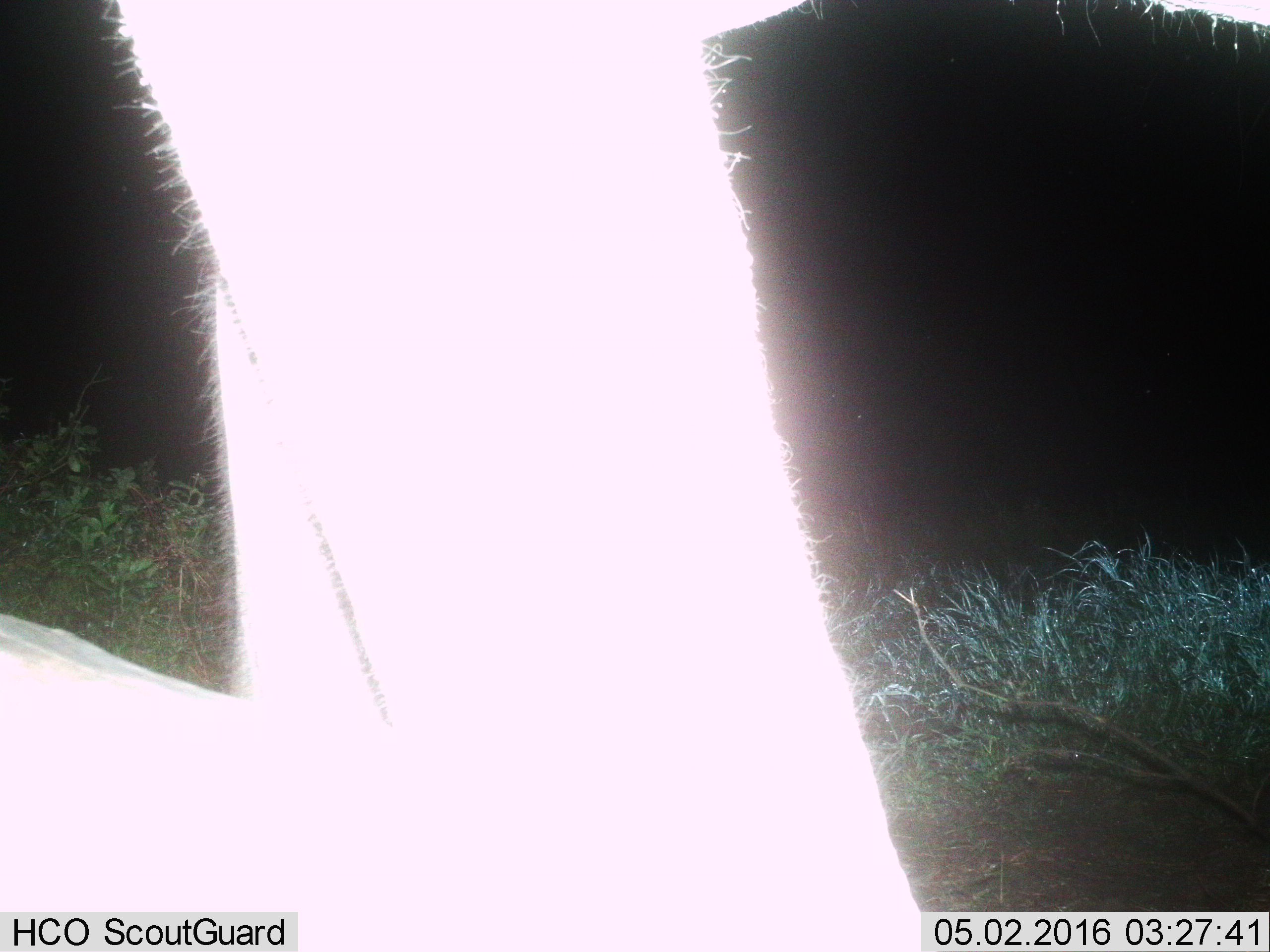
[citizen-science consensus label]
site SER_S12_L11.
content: unidentified animal